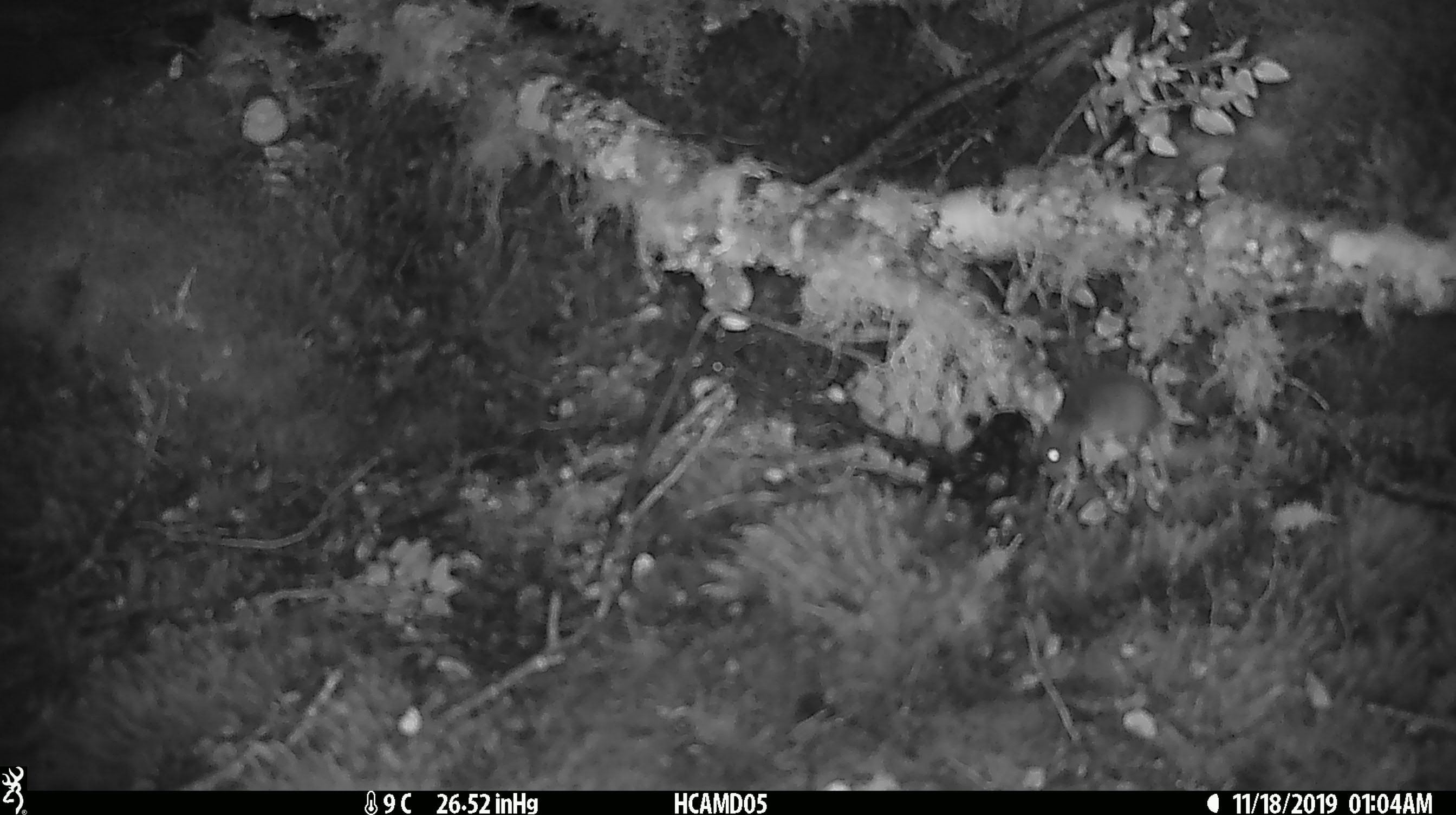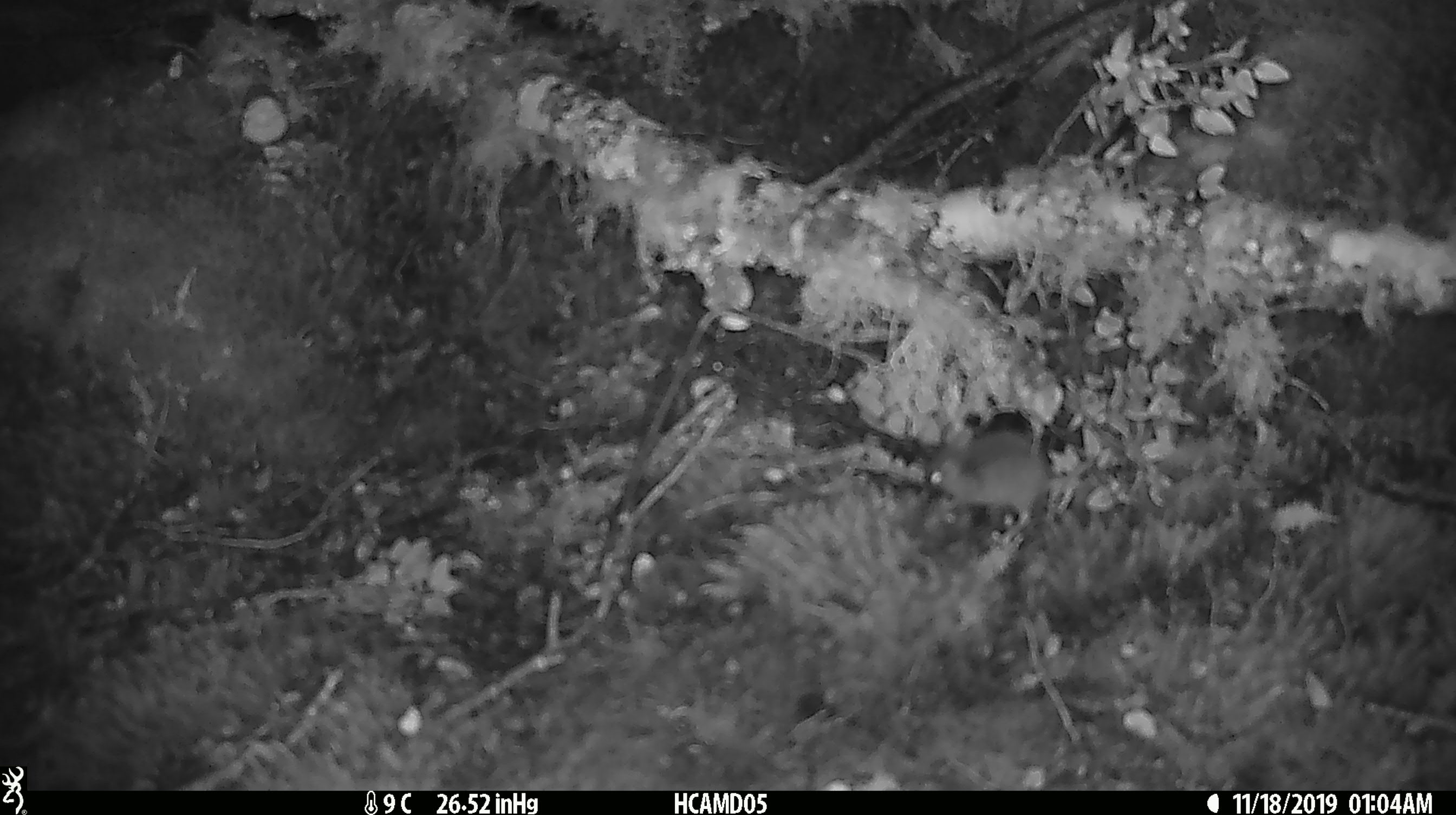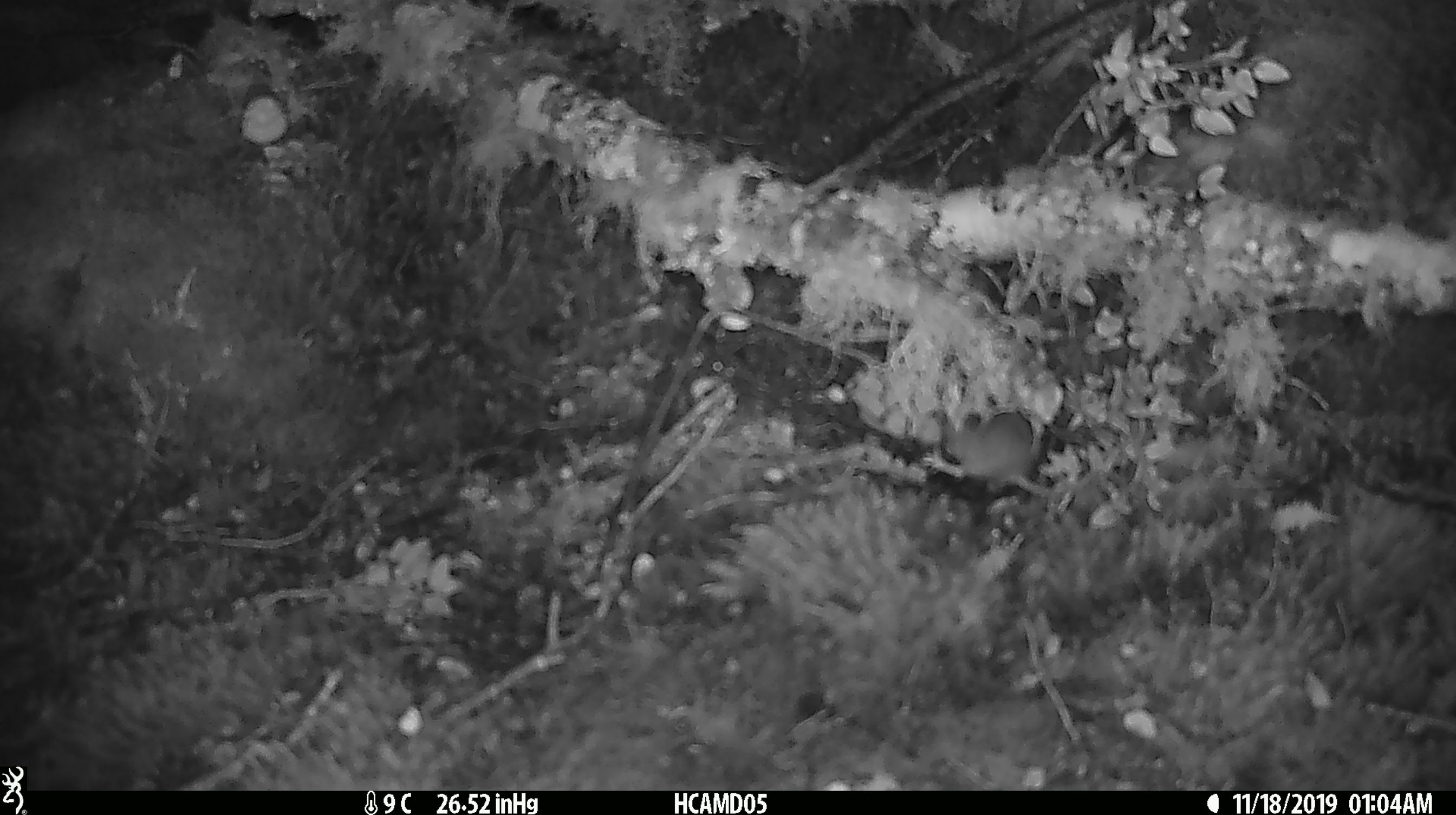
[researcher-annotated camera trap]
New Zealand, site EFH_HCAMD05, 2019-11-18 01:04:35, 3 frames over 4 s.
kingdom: Animalia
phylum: Chordata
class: Mammalia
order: Rodentia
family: Muridae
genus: Mus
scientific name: Mus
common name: mouse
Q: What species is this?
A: Mouse (Mus).